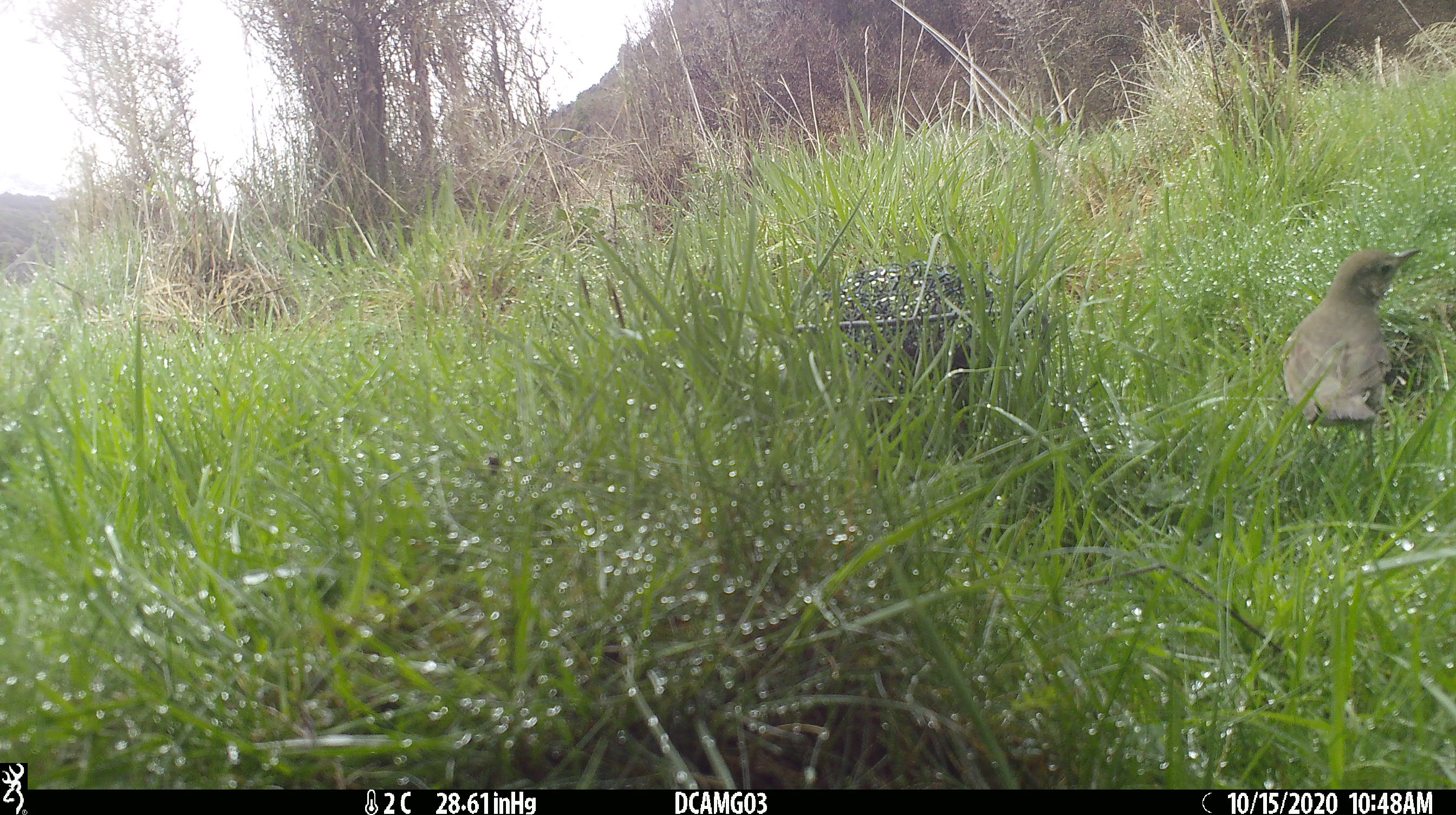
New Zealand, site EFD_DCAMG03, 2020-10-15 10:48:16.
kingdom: Animalia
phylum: Chordata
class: Aves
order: Passeriformes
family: Turdidae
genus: Turdus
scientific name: Turdus philomelos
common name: song thrush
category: thrush